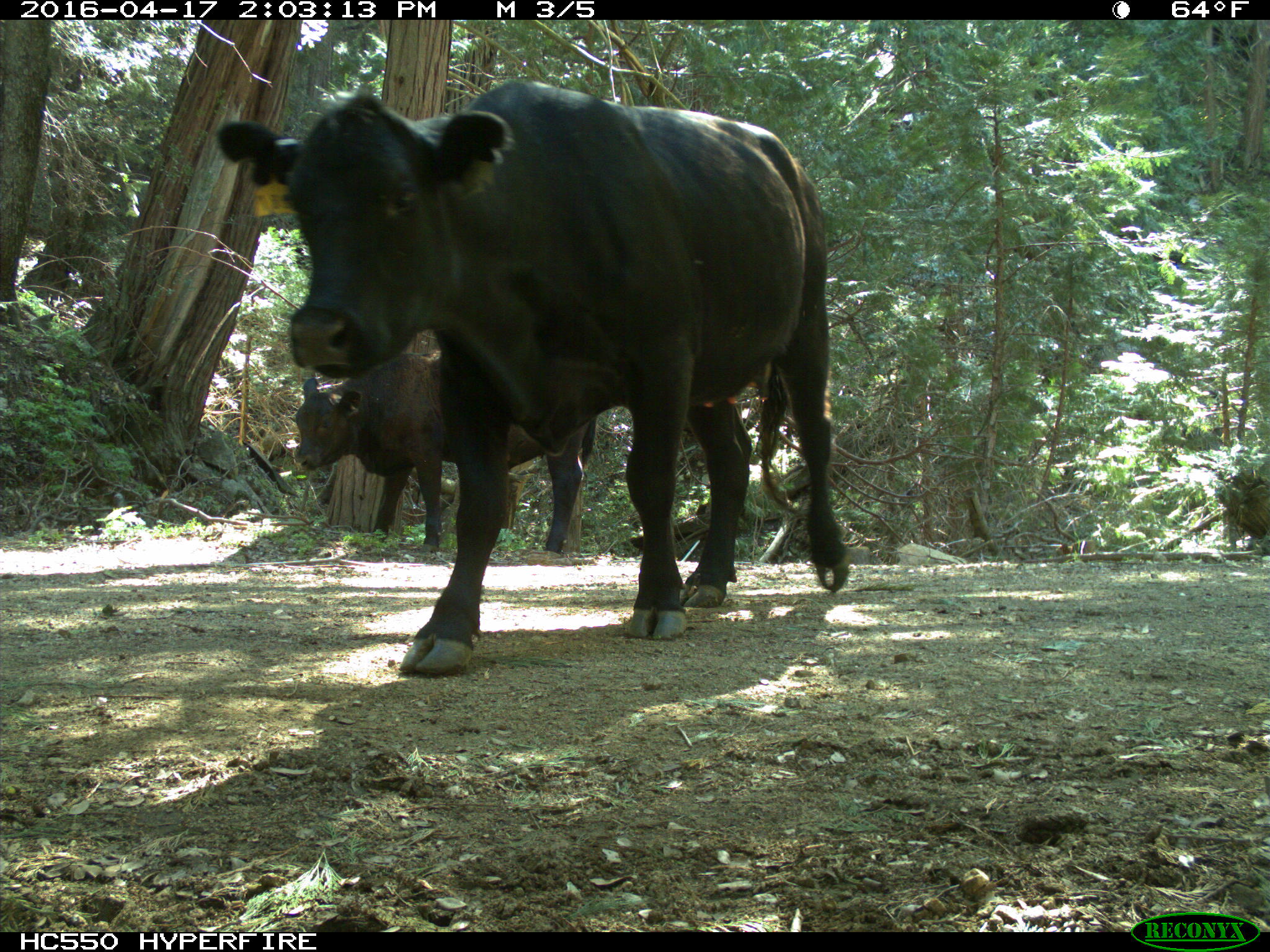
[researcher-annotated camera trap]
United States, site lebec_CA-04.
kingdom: Animalia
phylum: Chordata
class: Mammalia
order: Artiodactyla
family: Bovidae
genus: Bos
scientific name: Bos taurus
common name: domestic cow